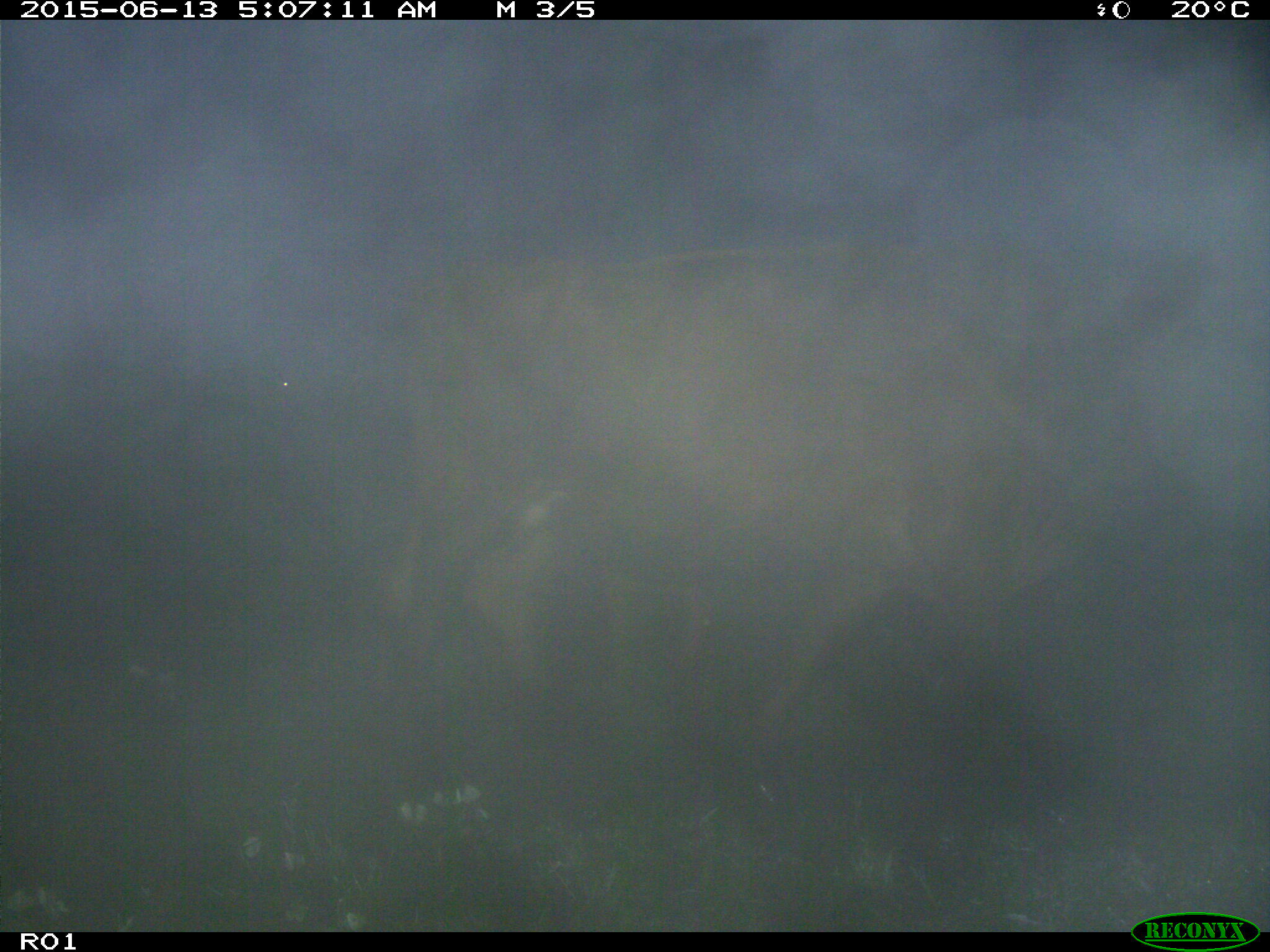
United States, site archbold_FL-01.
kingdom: Animalia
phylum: Chordata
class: Mammalia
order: Artiodactyla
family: Bovidae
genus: Bos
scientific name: Bos taurus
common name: domestic cow